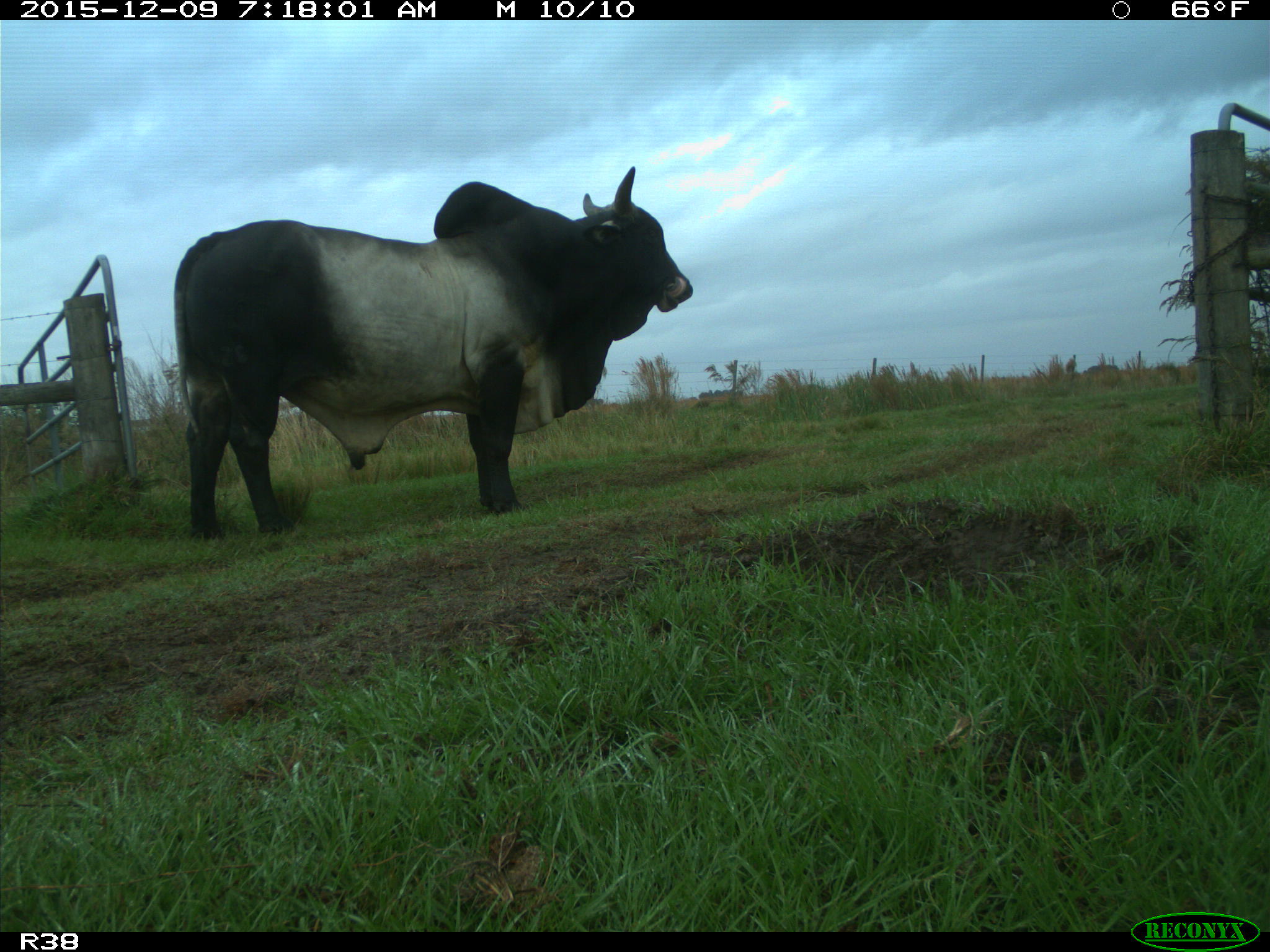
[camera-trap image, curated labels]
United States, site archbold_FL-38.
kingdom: Animalia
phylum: Chordata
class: Mammalia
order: Artiodactyla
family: Bovidae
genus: Bos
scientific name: Bos taurus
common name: domestic cow